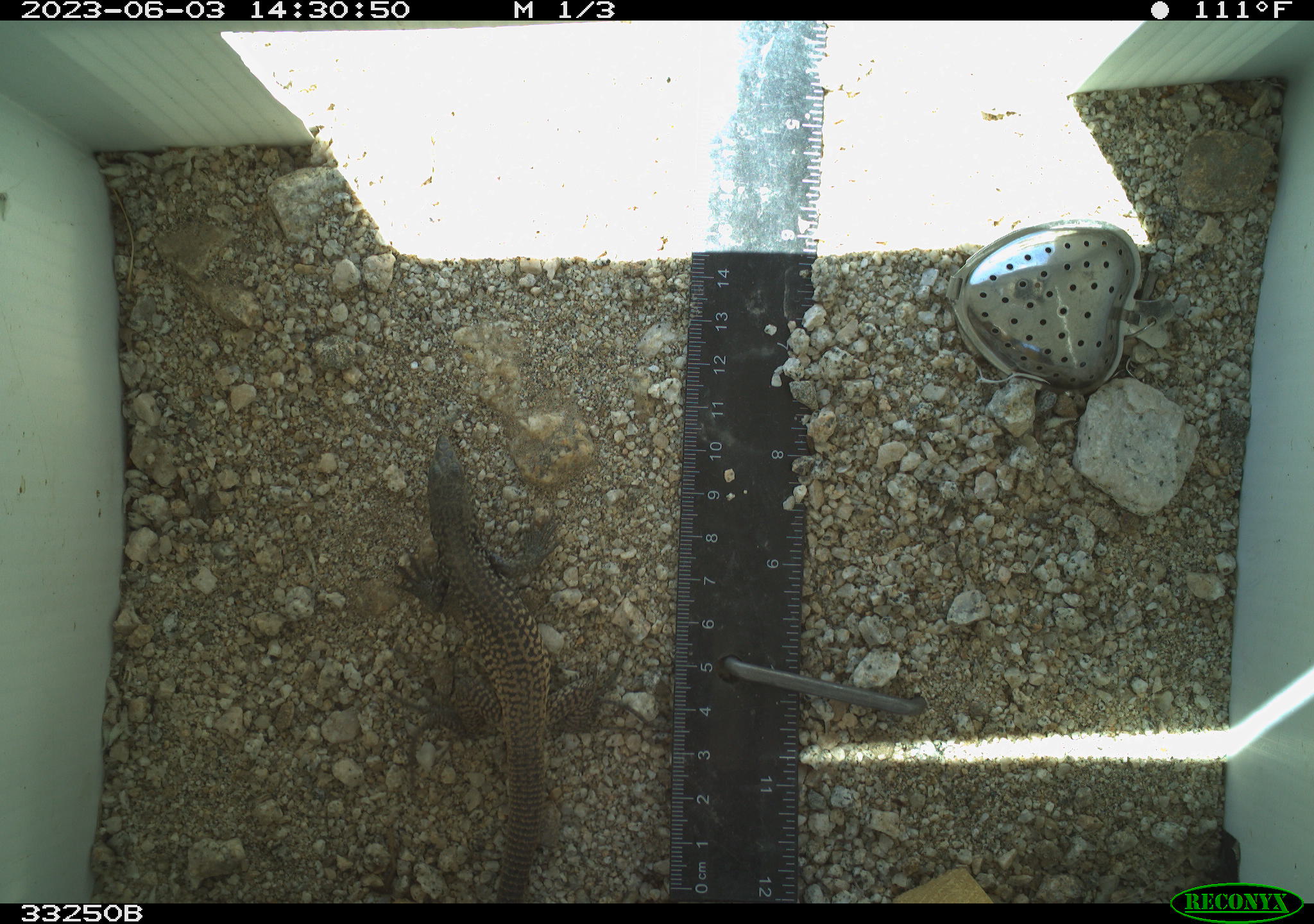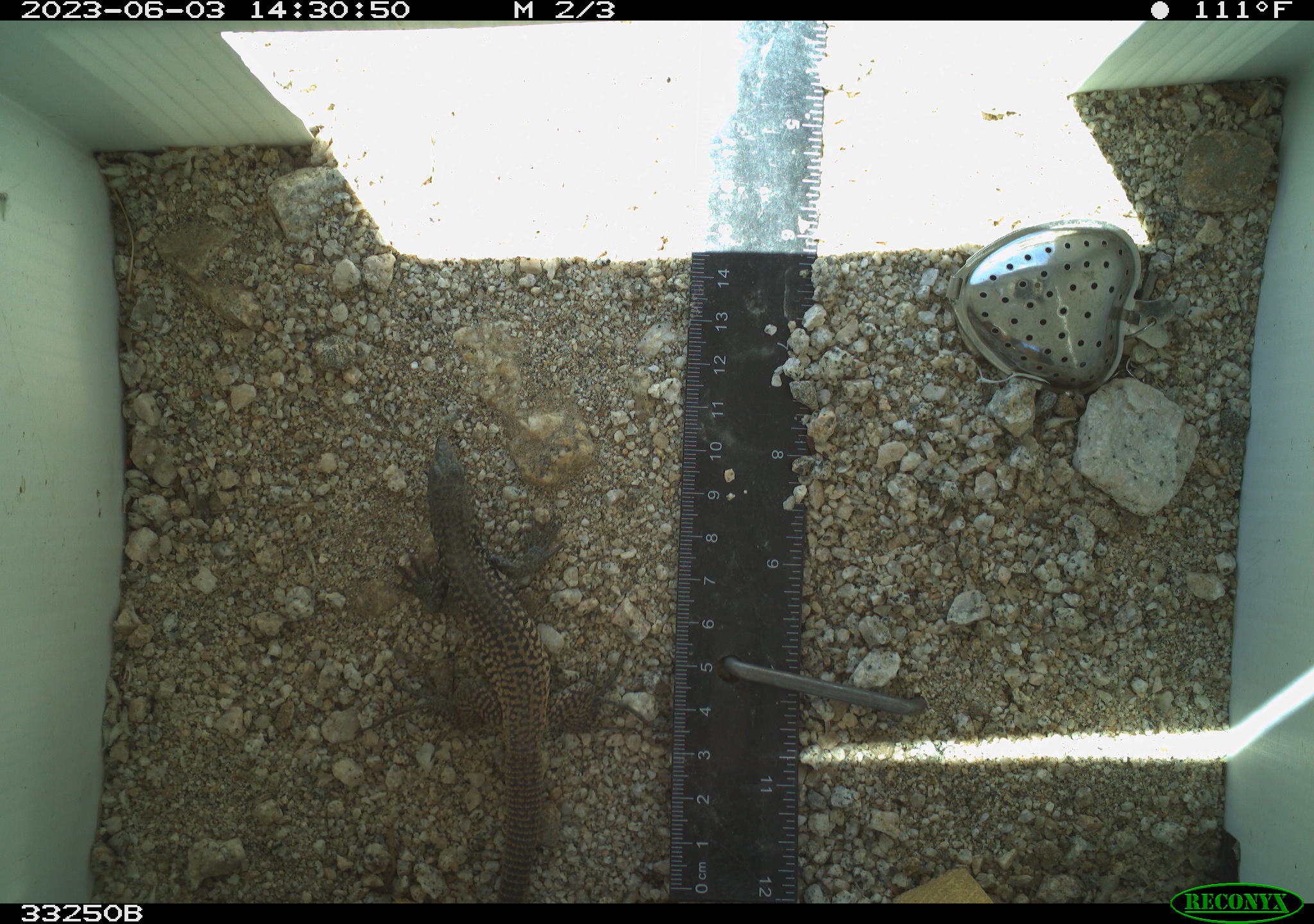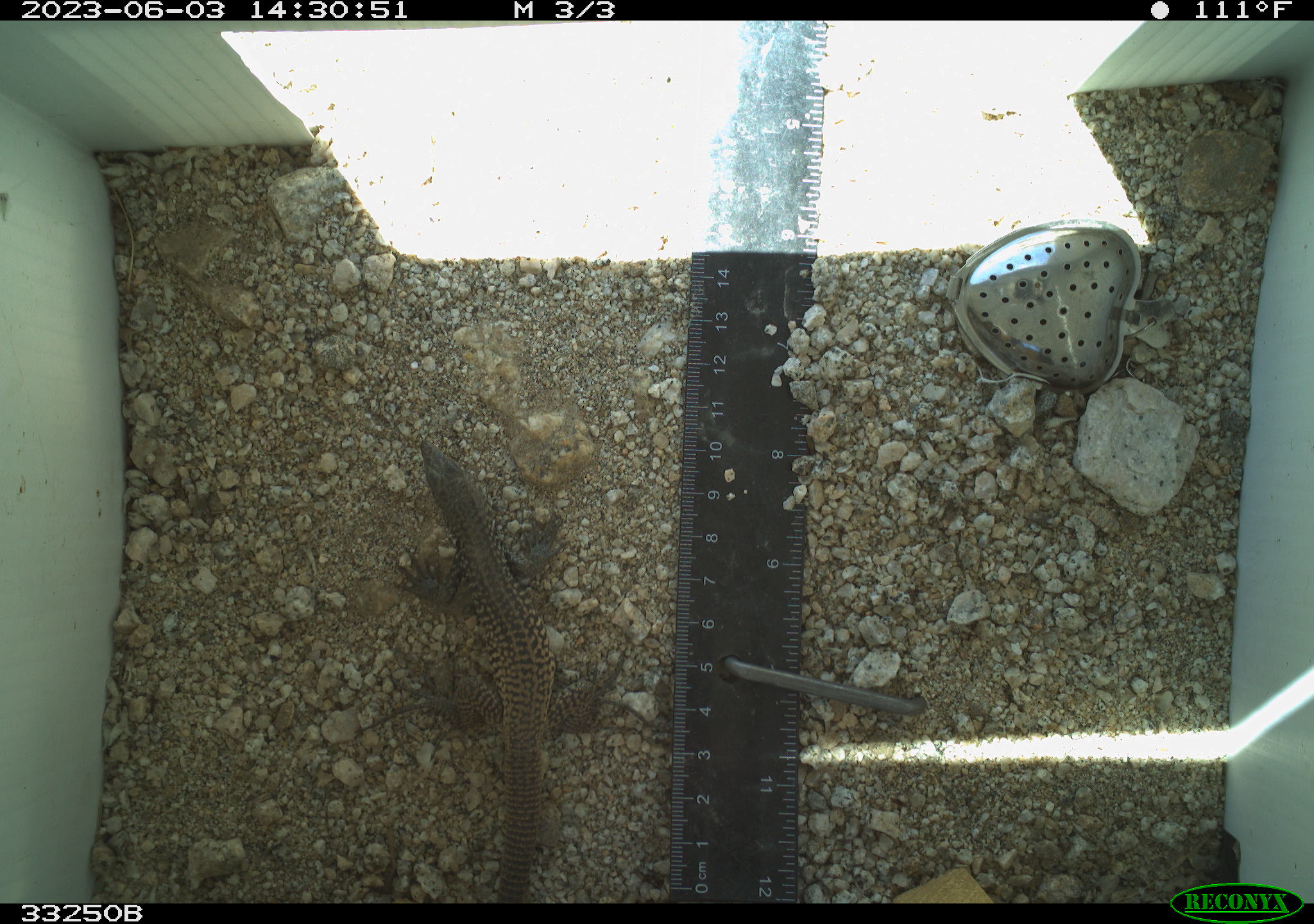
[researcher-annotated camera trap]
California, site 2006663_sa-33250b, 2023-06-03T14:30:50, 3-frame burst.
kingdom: Animalia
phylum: Chordata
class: Reptilia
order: Squamata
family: Teiidae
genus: Aspidoscelis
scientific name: Aspidoscelis tigris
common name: western whiptail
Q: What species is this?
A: Western whiptail (Aspidoscelis tigris).